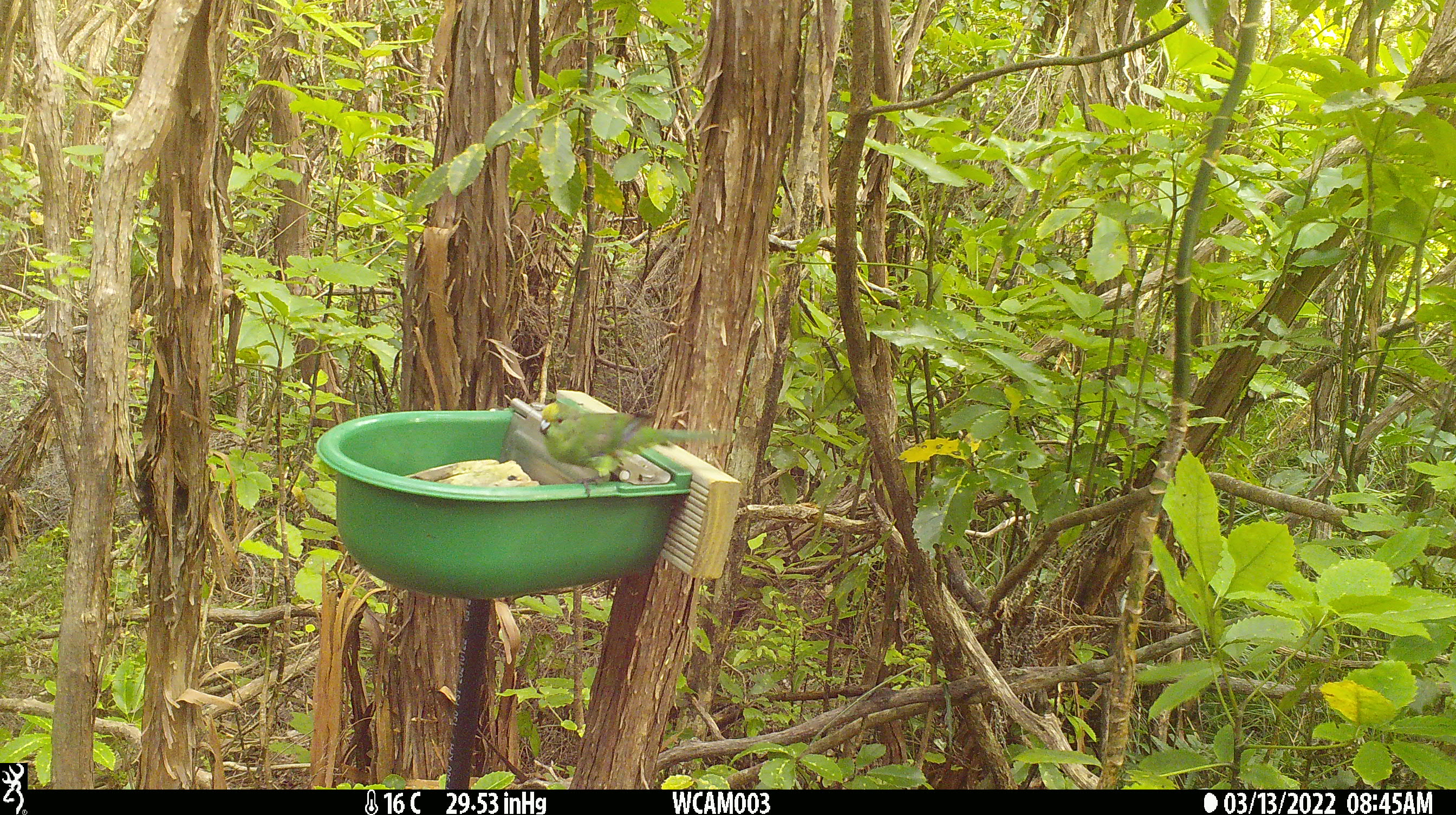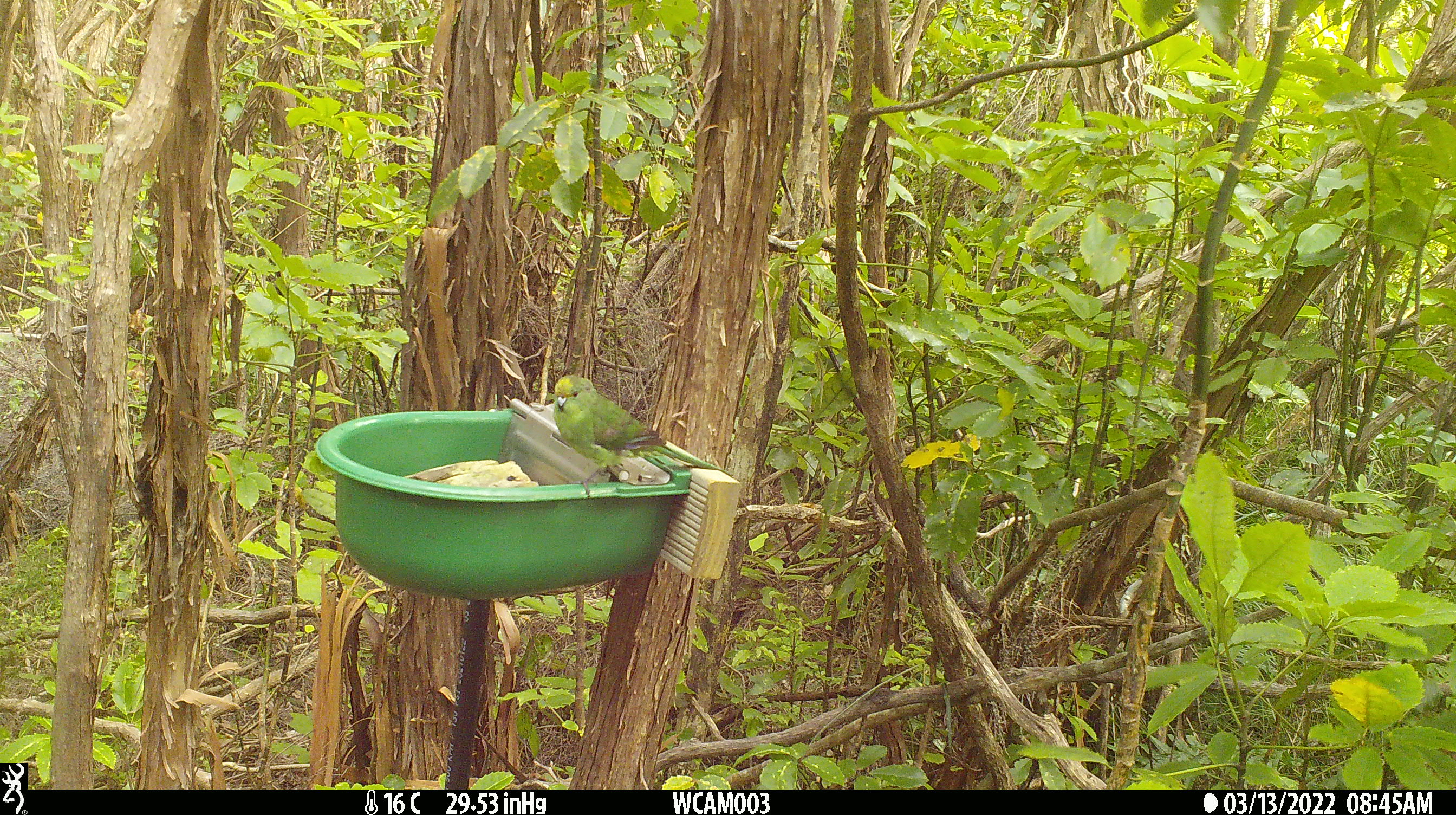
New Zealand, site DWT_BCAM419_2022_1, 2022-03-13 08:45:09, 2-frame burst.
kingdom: Animalia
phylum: Chordata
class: Aves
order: Psittaciformes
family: Psittaculidae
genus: Cyanoramphus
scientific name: Cyanoramphus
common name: parakeet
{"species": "parakeet (Cyanoramphus)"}